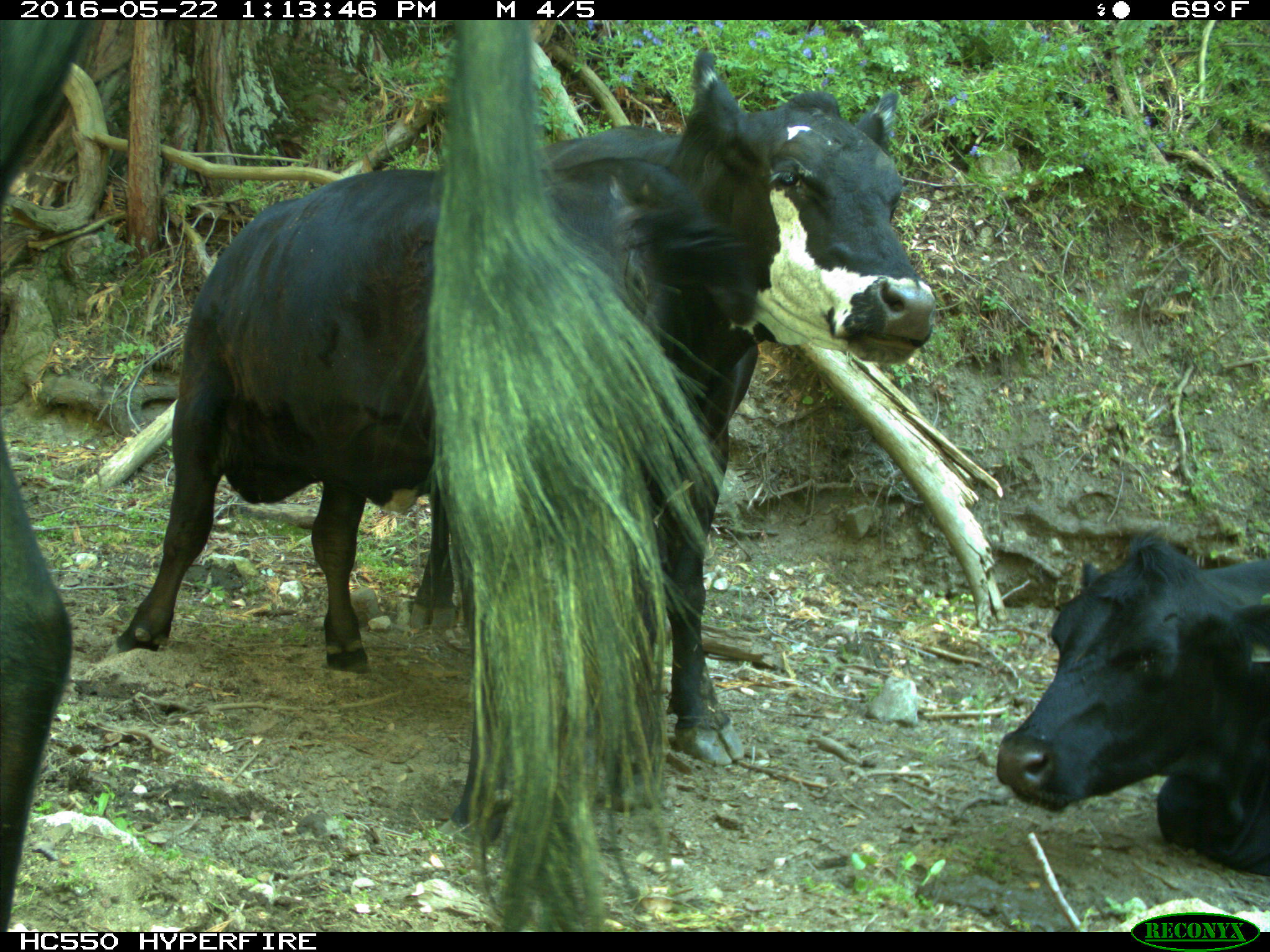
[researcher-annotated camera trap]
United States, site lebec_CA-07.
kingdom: Animalia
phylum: Chordata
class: Mammalia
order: Artiodactyla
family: Bovidae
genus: Bos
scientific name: Bos taurus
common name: domestic cow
Bos taurus (domestic cow).